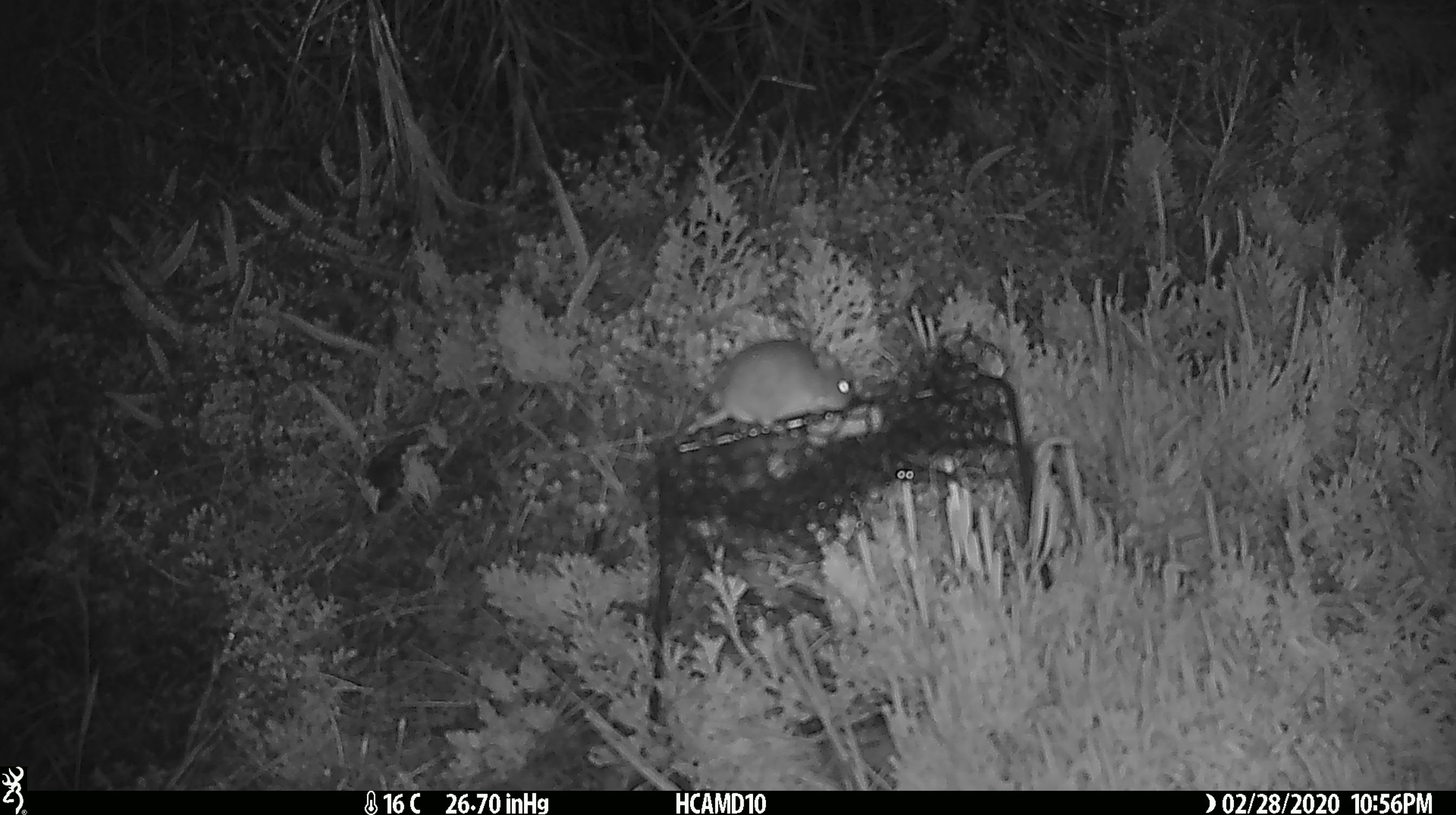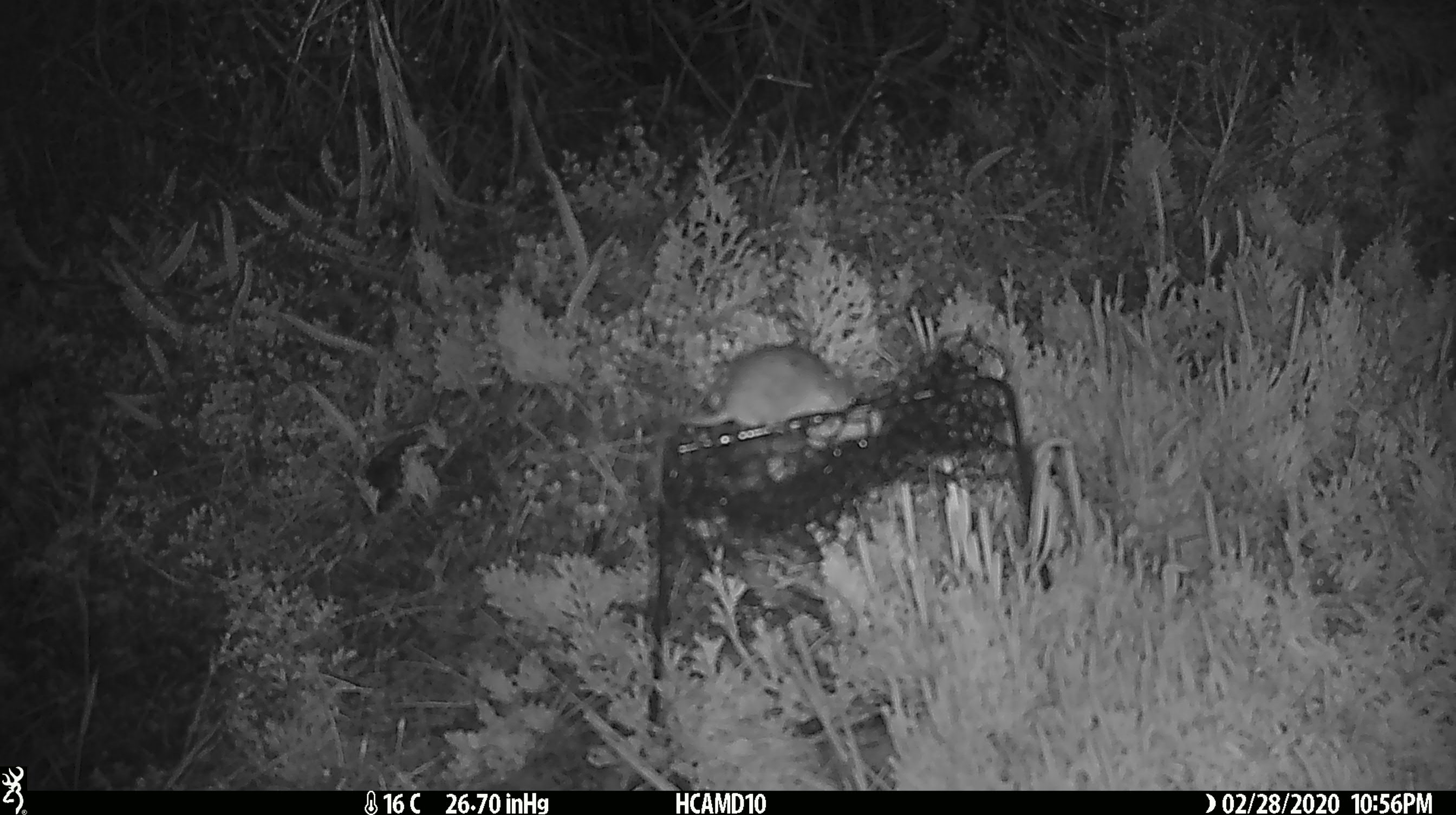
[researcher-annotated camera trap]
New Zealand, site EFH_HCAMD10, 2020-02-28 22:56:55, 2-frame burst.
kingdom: Animalia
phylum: Chordata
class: Mammalia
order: Rodentia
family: Muridae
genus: Mus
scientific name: Mus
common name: mouse